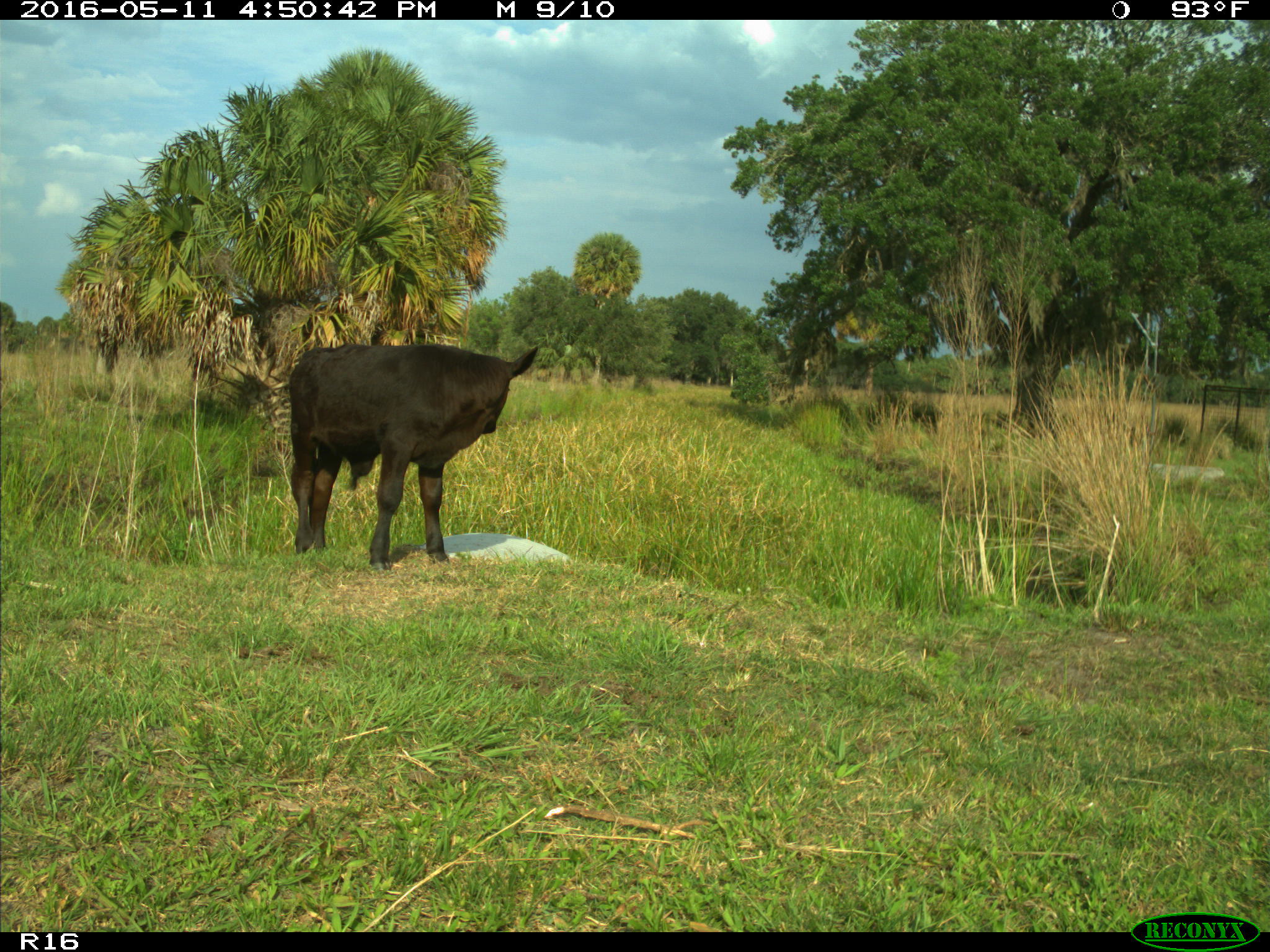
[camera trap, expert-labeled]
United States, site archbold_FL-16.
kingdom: Animalia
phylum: Chordata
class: Mammalia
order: Artiodactyla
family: Bovidae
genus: Bos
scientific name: Bos taurus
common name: domestic cow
Bos taurus (domestic cow).